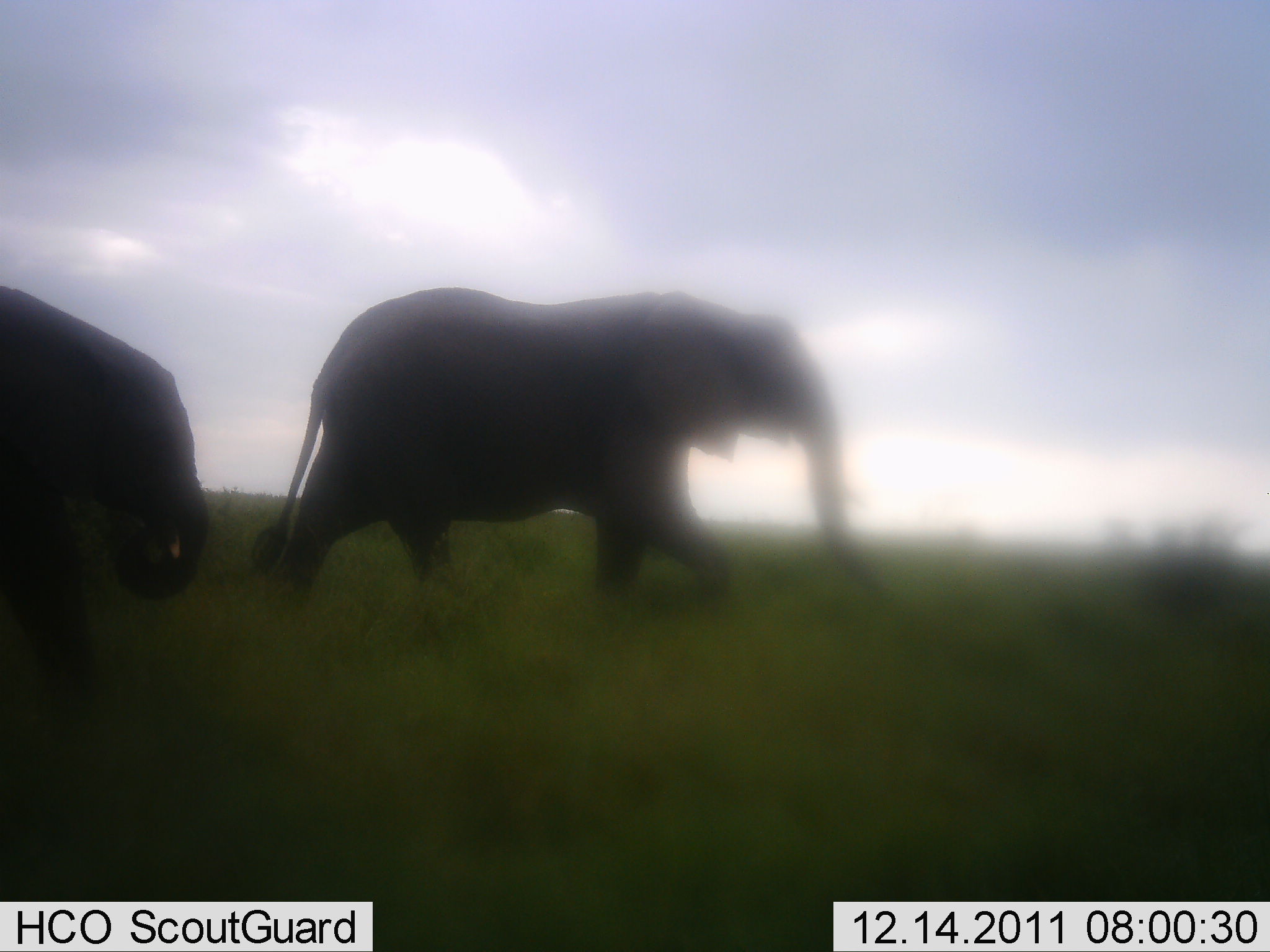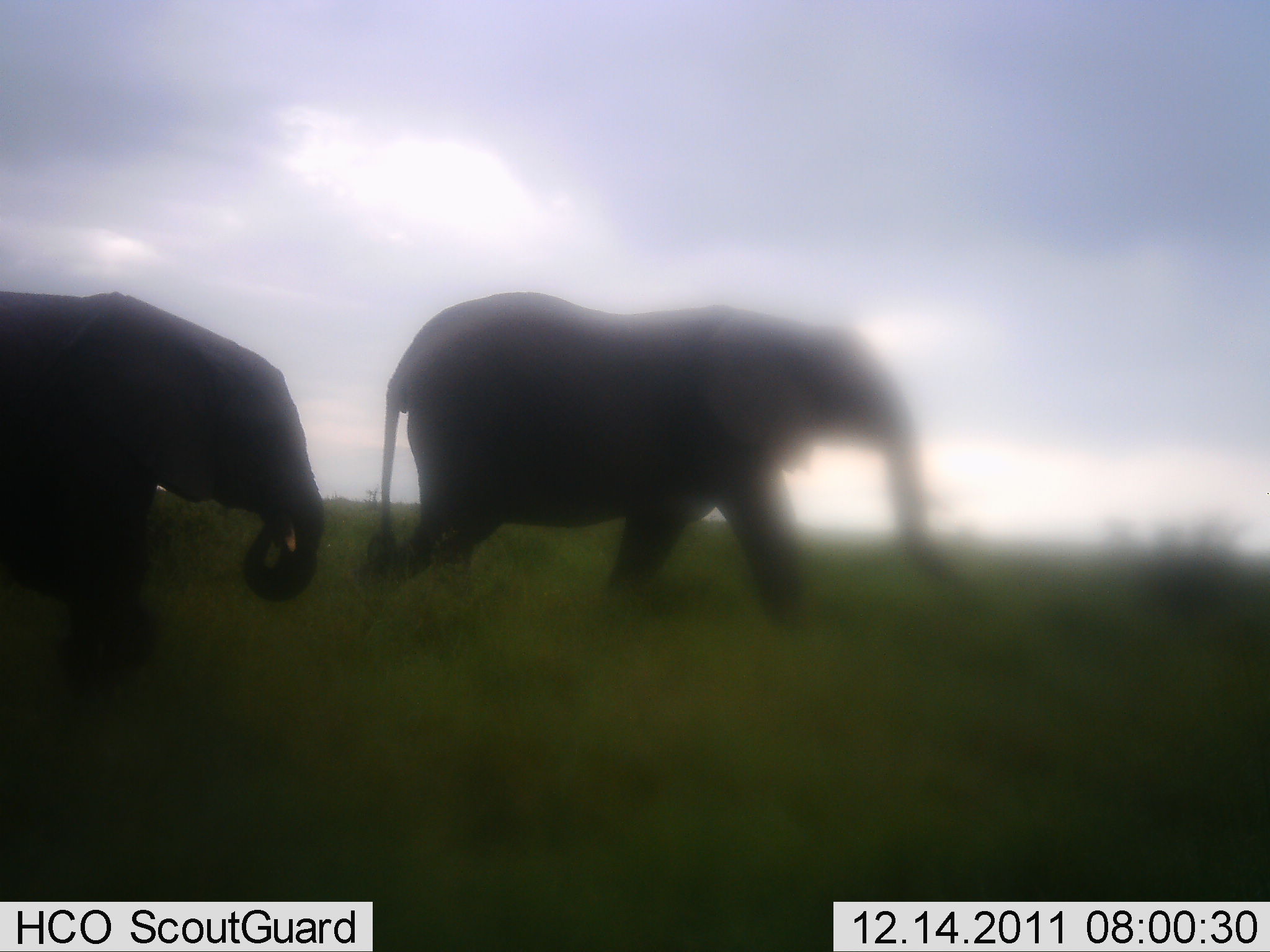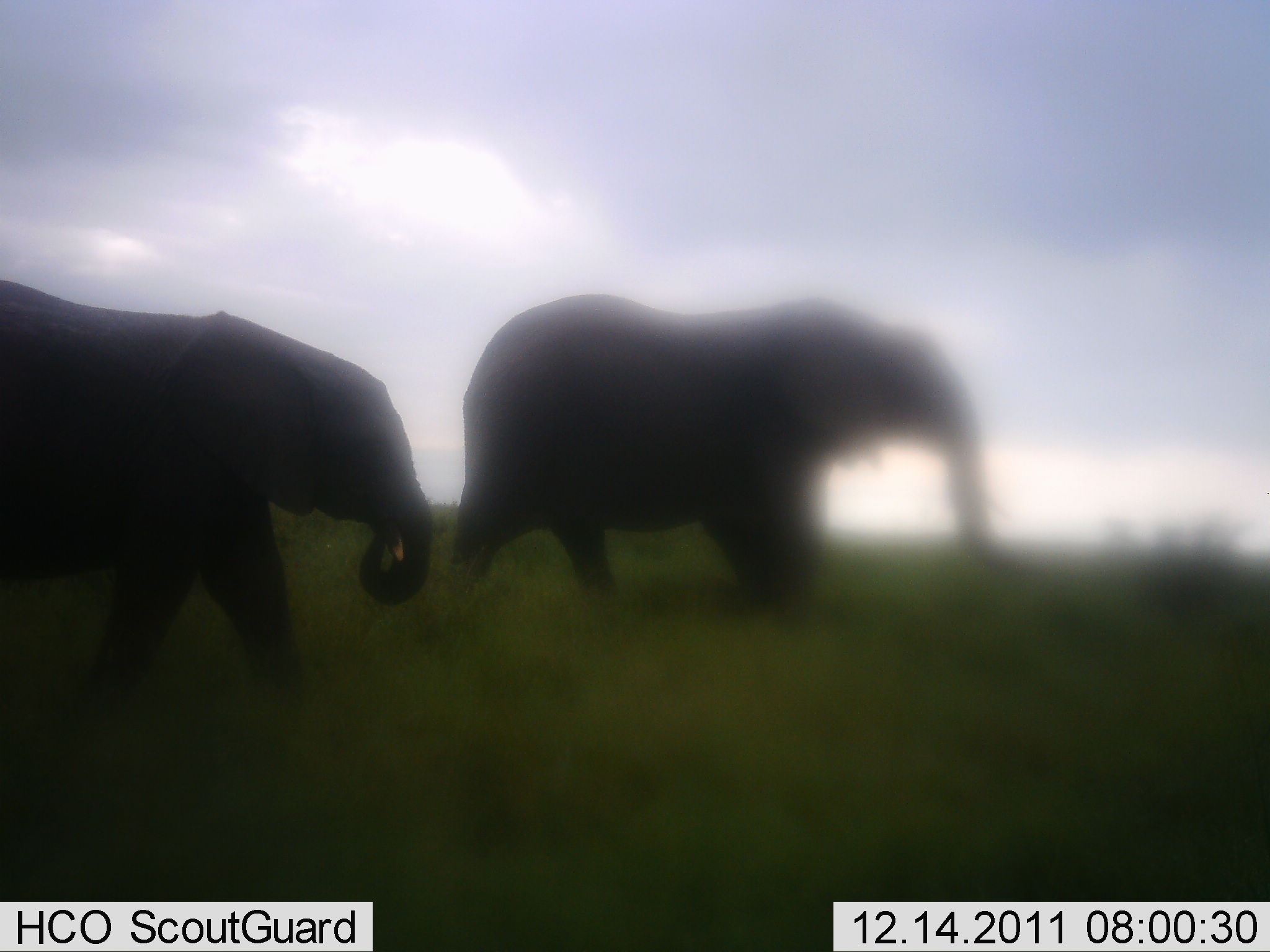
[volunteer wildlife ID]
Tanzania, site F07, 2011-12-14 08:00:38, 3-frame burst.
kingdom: Animalia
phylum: Chordata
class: Mammalia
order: Proboscidea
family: Elephantidae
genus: Loxodonta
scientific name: Loxodonta africana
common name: african bush elephant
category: elephant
Elephant (african bush elephant) (Loxodonta africana), count 2. Behavior (volunteer vote fractions): standing 0%, resting 0%, moving 100%, interacting 0%. Young present (vote fraction): 6%. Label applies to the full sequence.